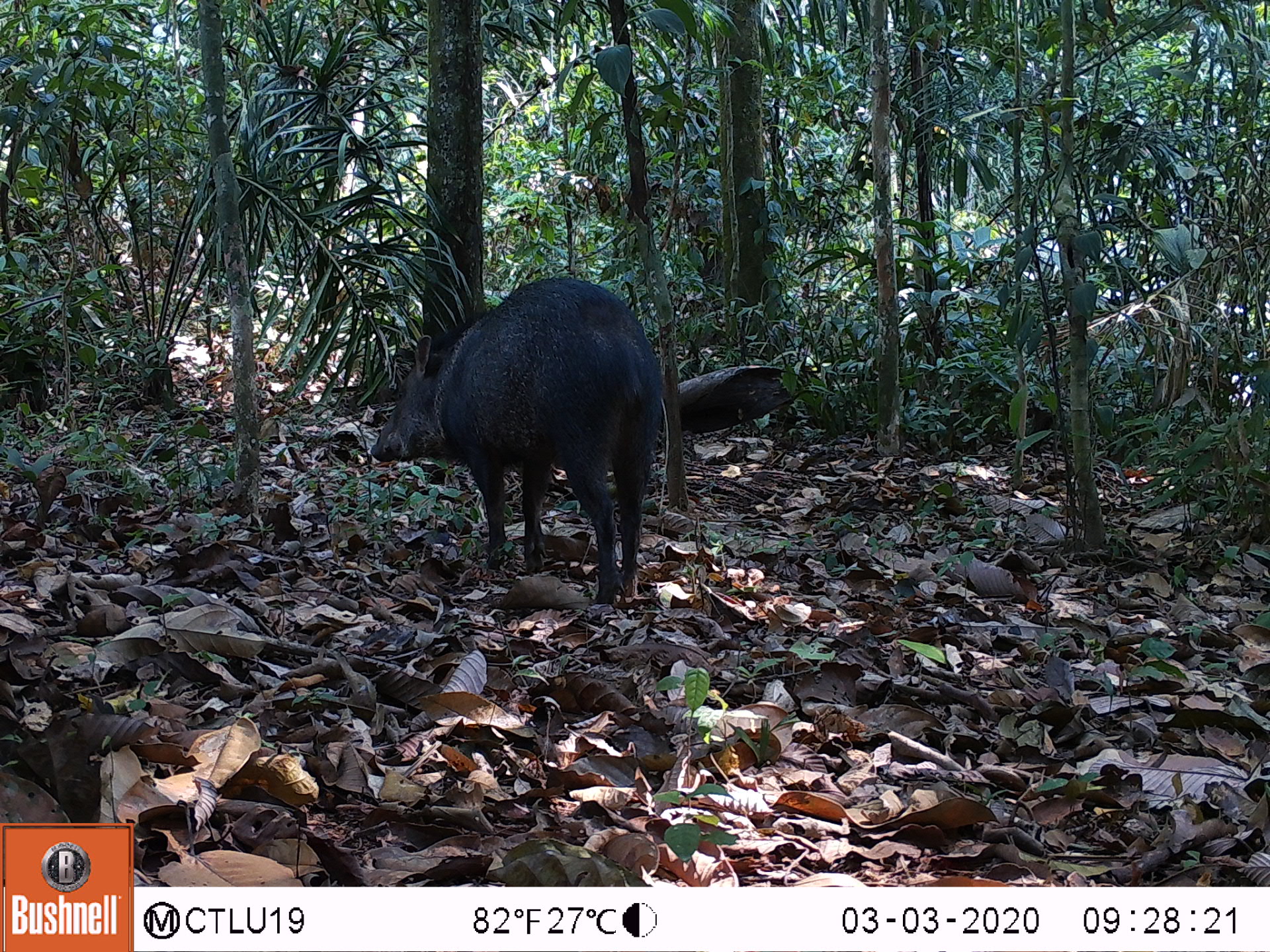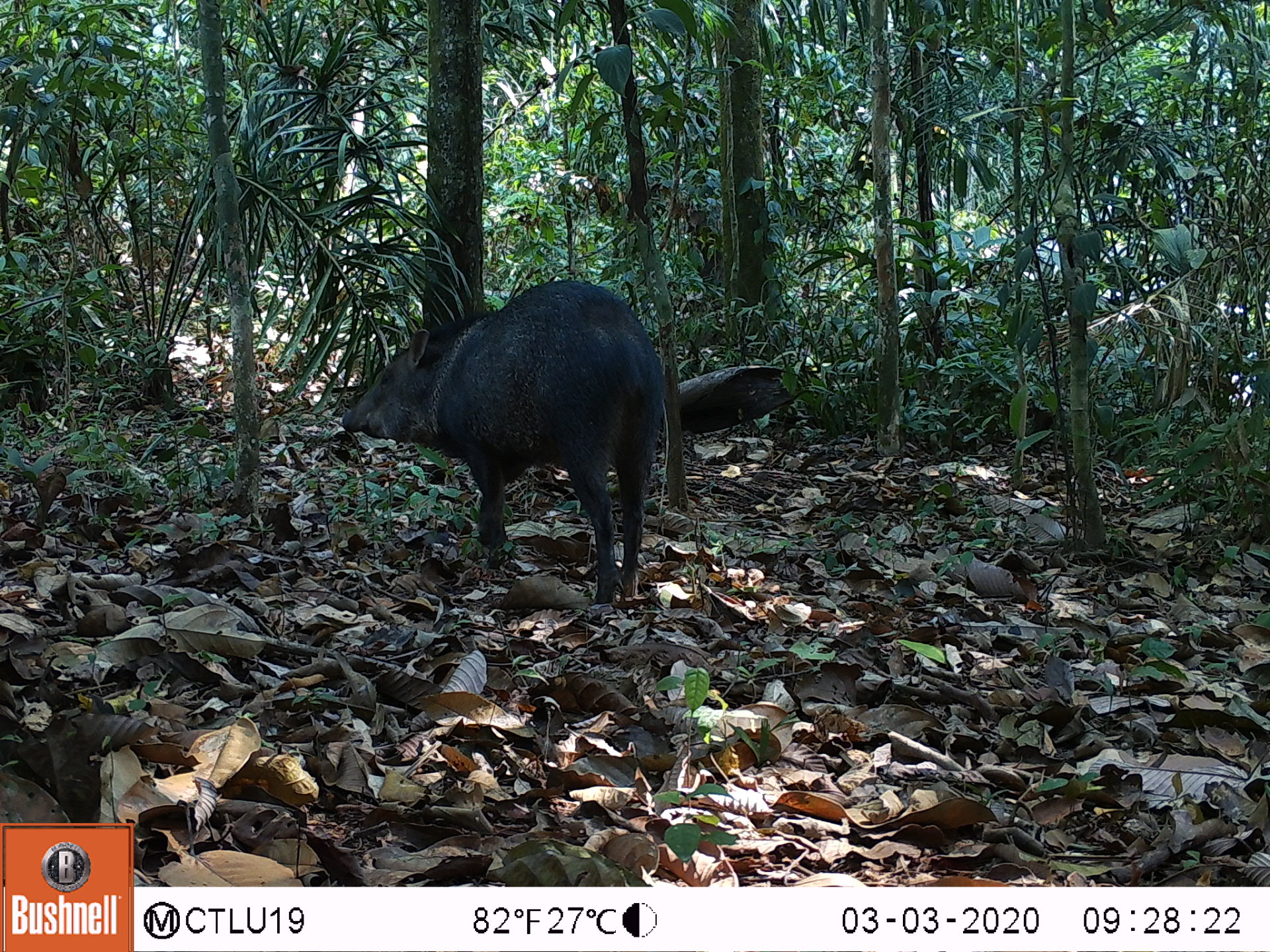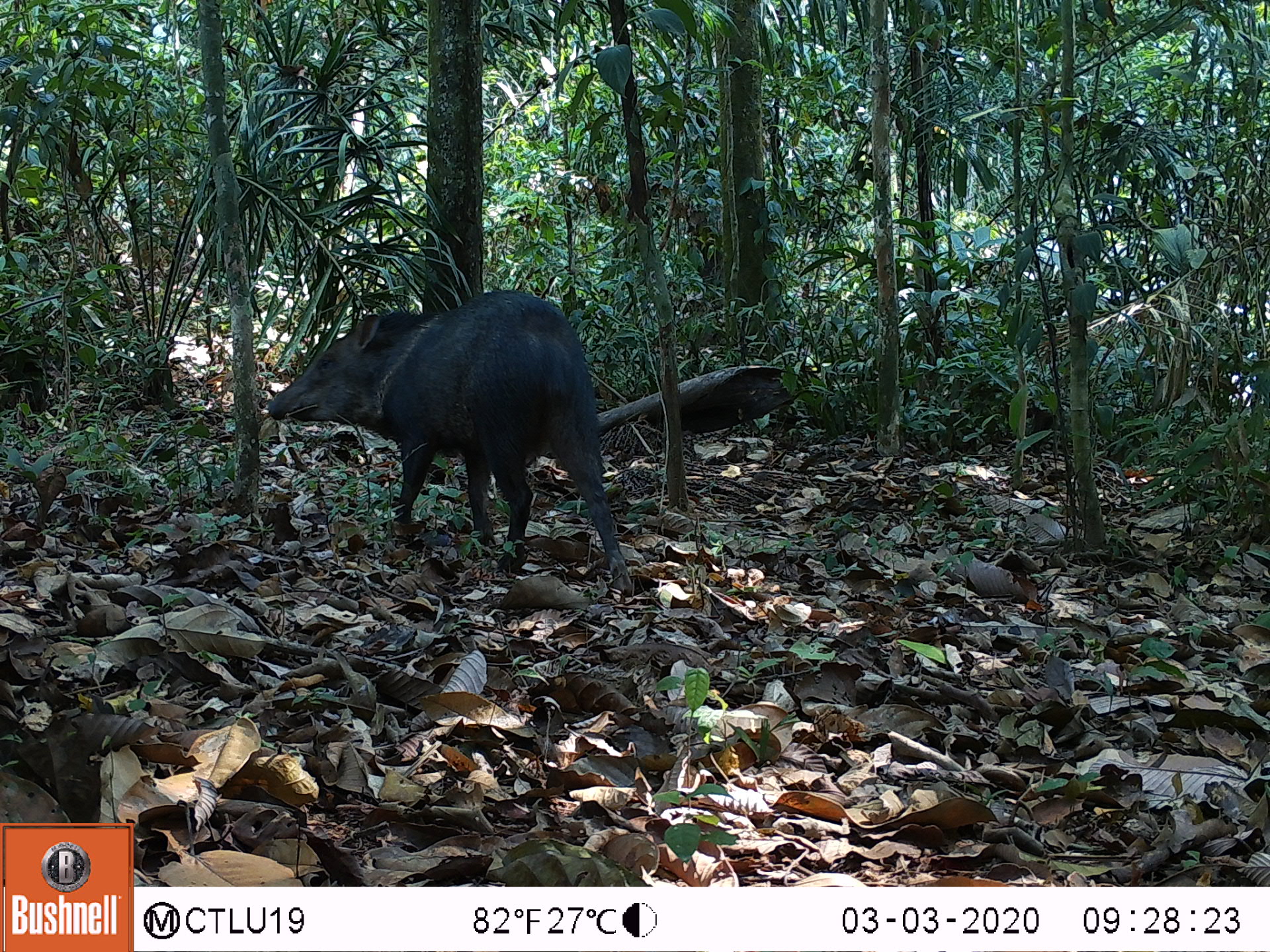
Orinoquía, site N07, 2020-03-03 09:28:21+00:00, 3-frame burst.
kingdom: Animalia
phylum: Chordata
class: Mammalia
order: Artiodactyla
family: Tayassuidae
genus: Pecari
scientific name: Pecari tajacu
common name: collared peccary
Collared peccary (Pecari tajacu).